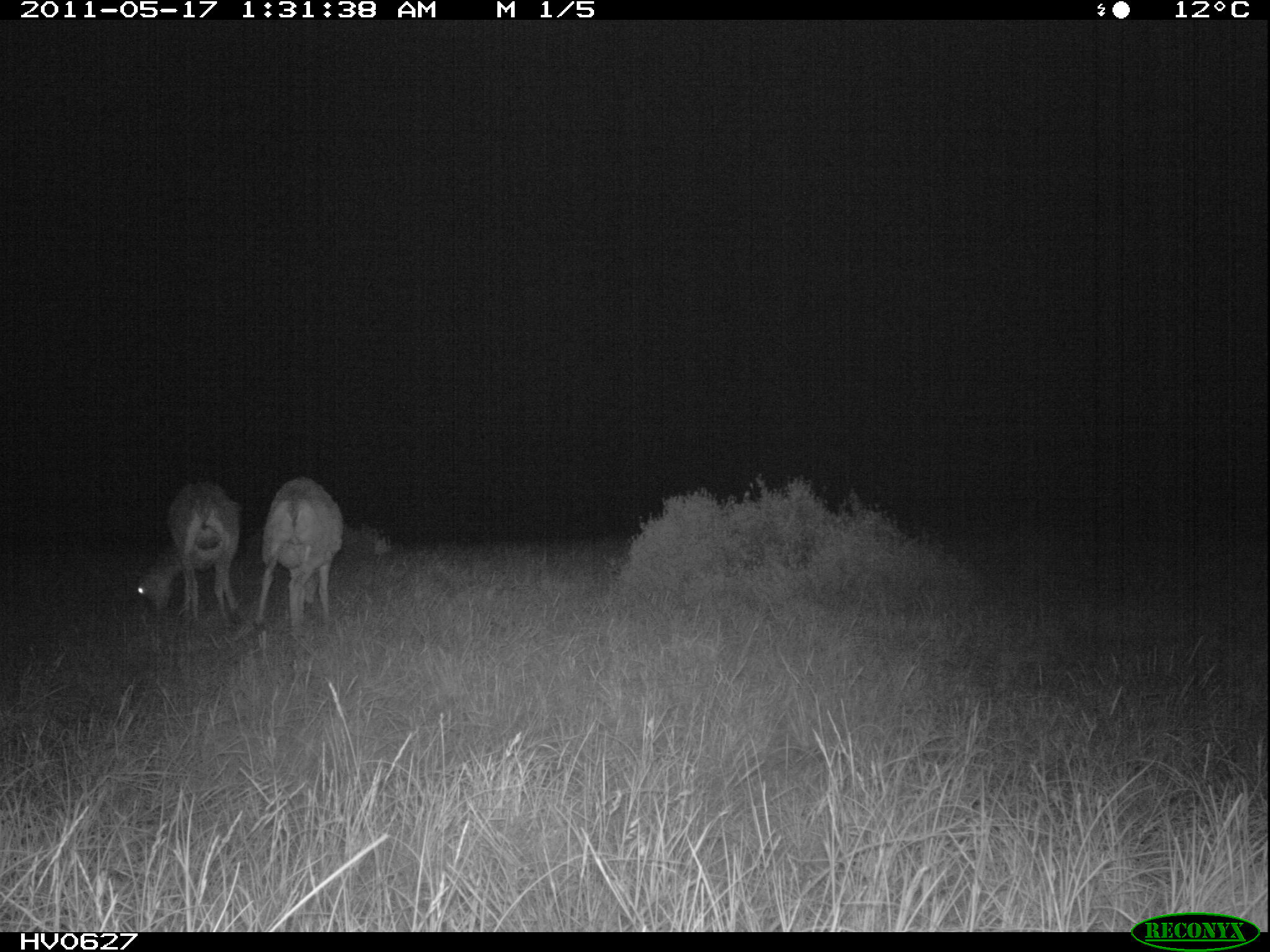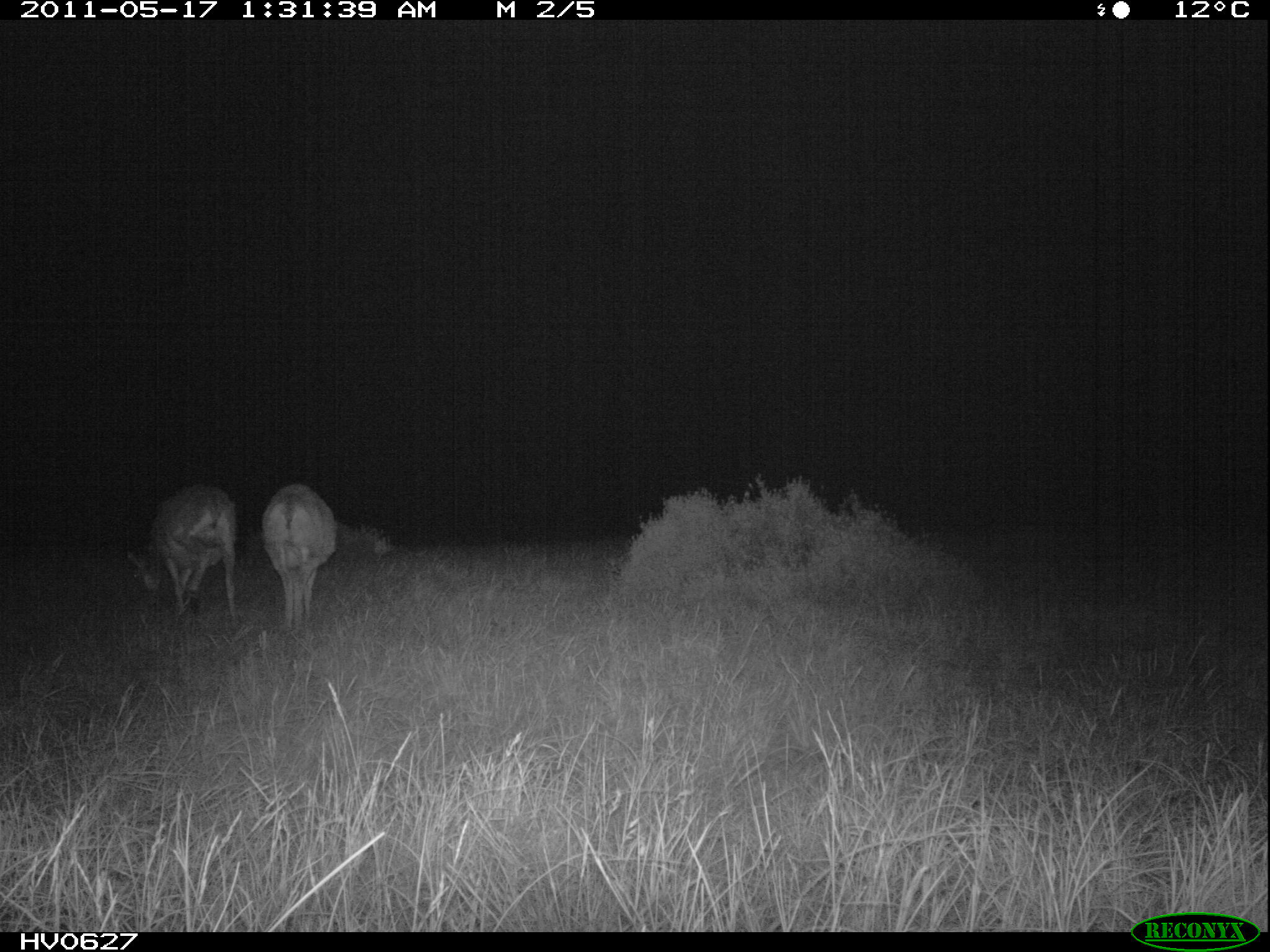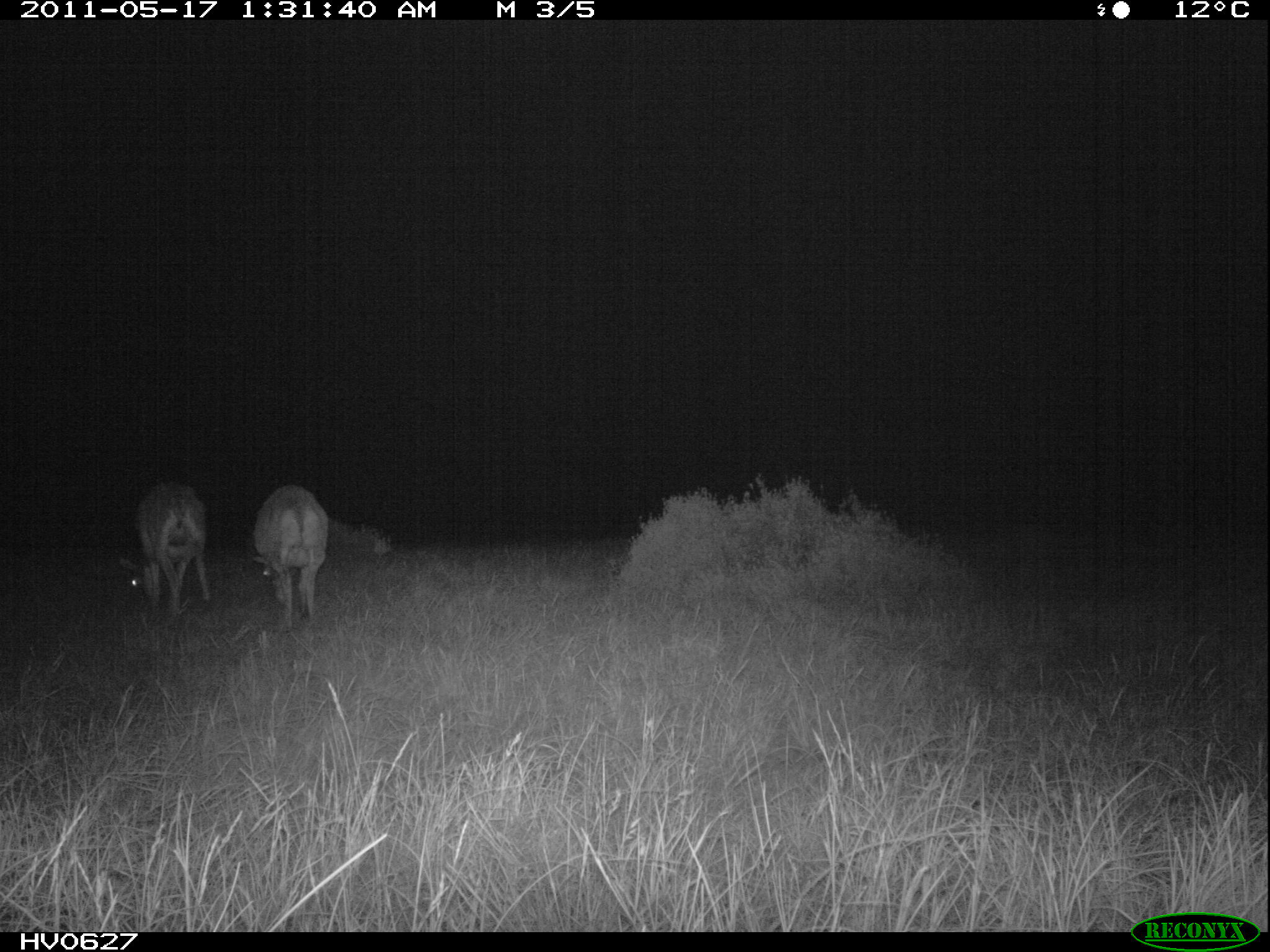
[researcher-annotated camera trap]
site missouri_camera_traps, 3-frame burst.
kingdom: Animalia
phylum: Chordata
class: Mammalia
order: Artiodactyla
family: Bovidae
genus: Ovis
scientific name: Ovis ammon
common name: mouflon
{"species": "mouflon (Ovis ammon)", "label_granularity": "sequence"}